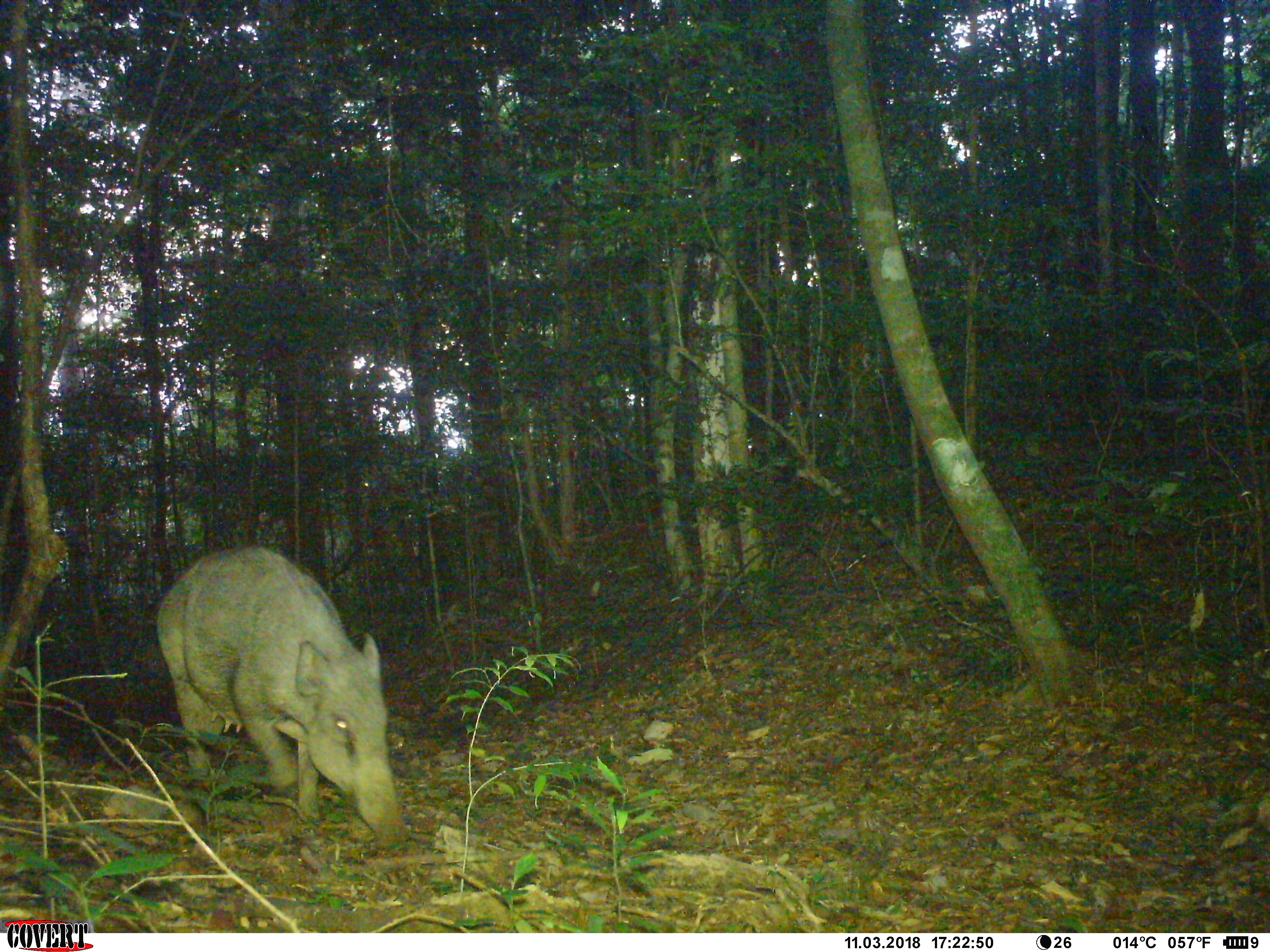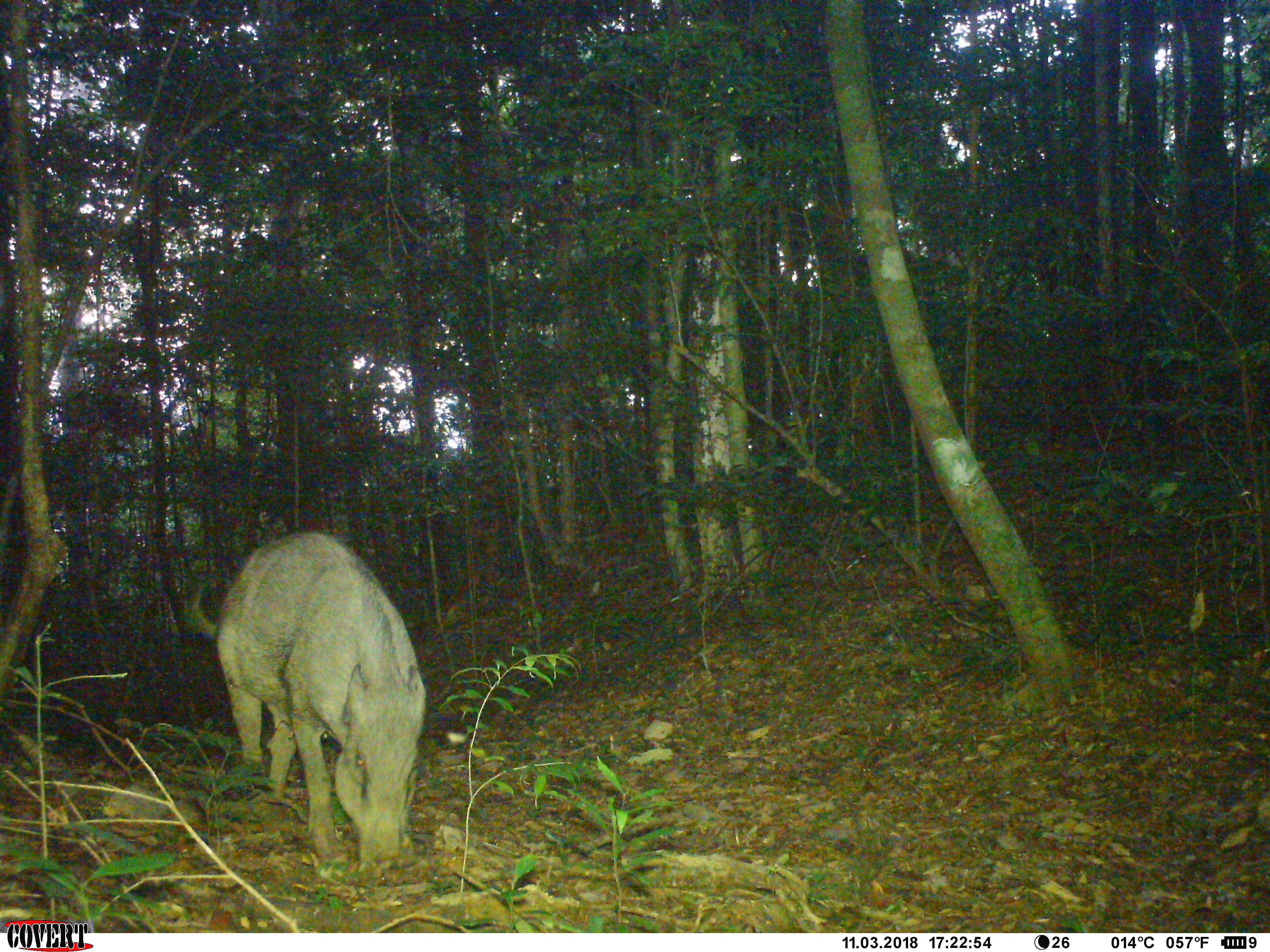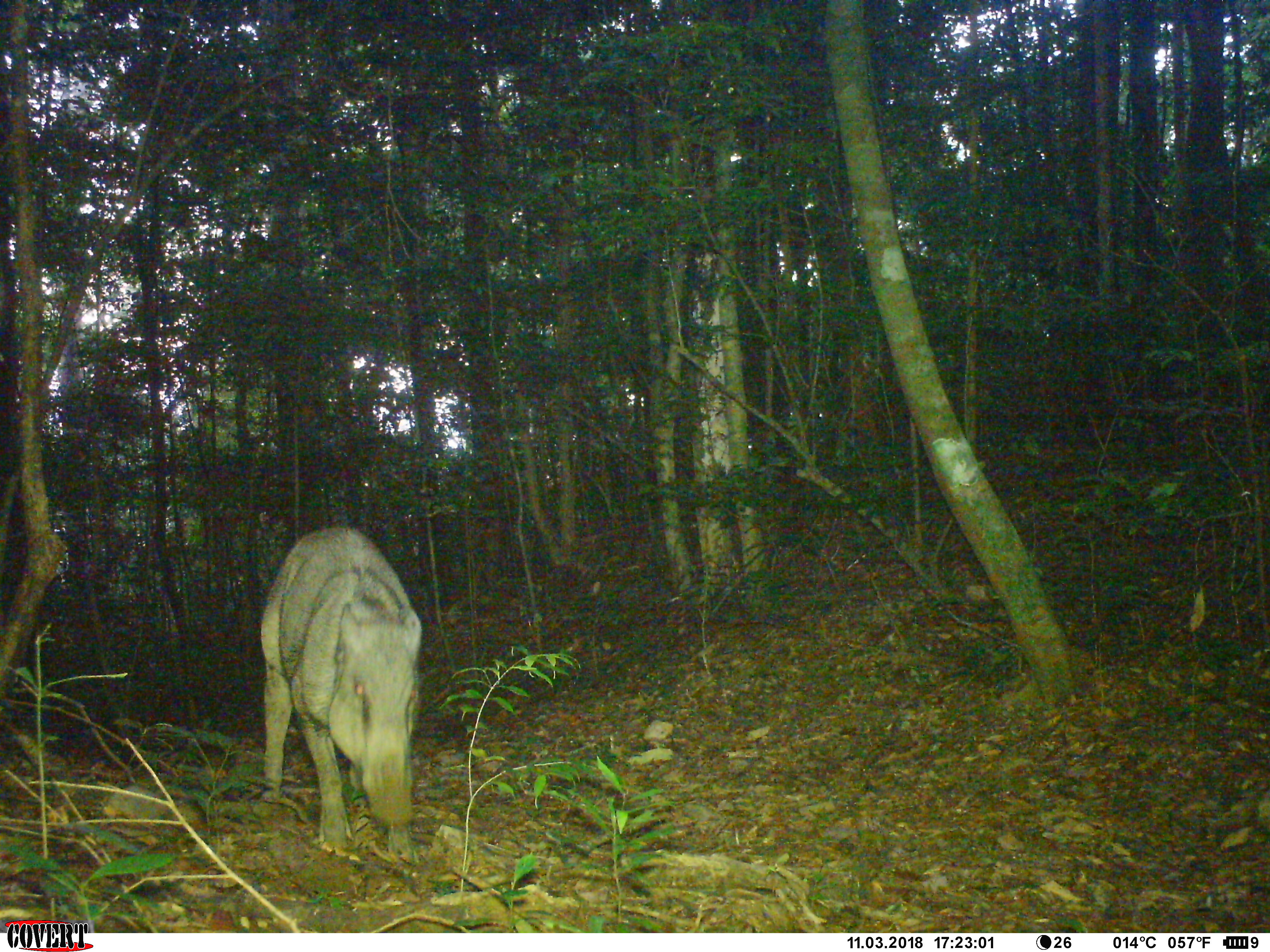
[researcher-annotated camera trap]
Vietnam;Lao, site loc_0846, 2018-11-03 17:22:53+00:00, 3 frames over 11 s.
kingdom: Animalia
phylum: Chordata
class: Mammalia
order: Artiodactyla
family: Suidae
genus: Sus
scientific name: Sus scrofa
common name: eurasian wild pig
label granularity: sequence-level